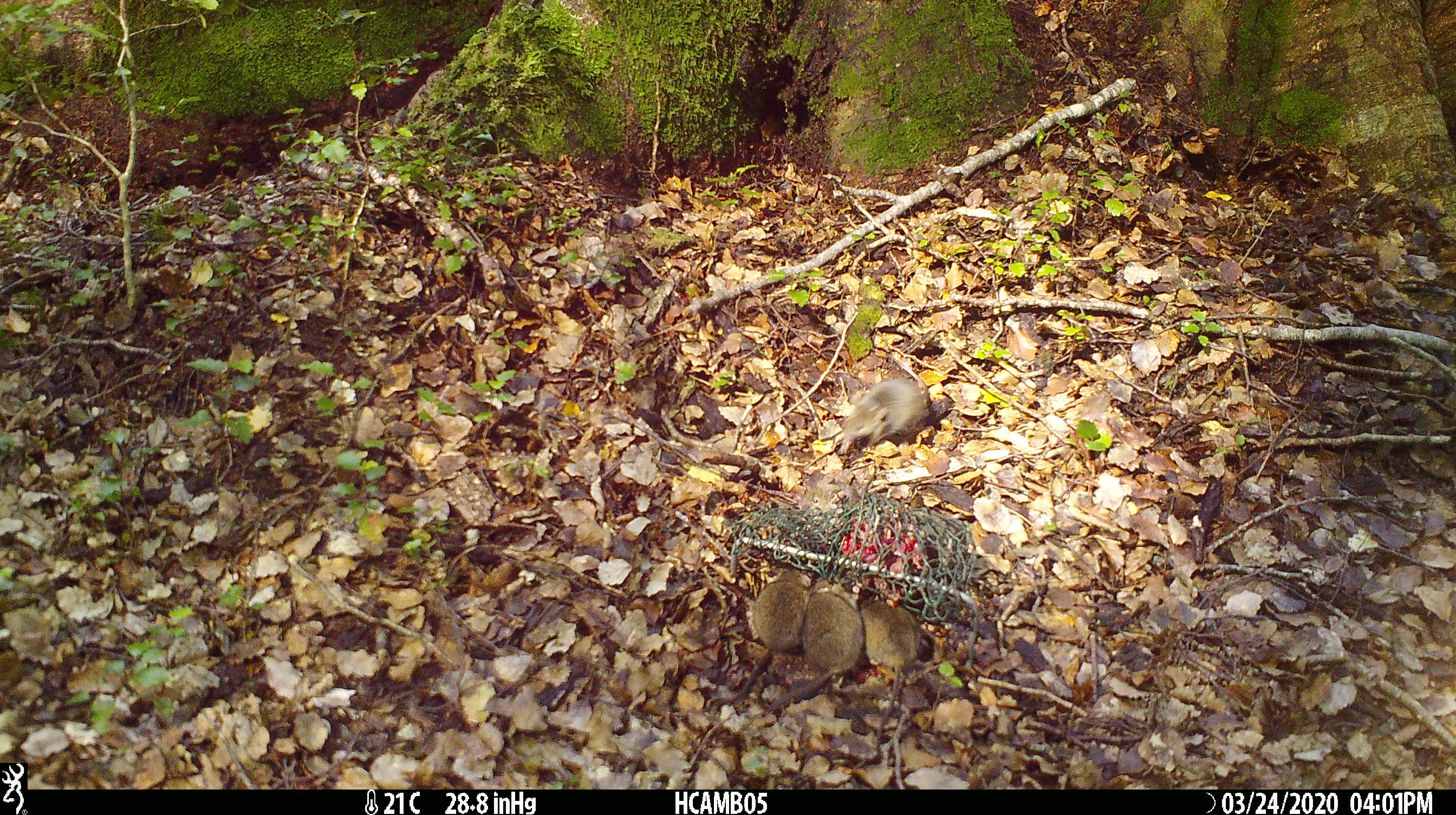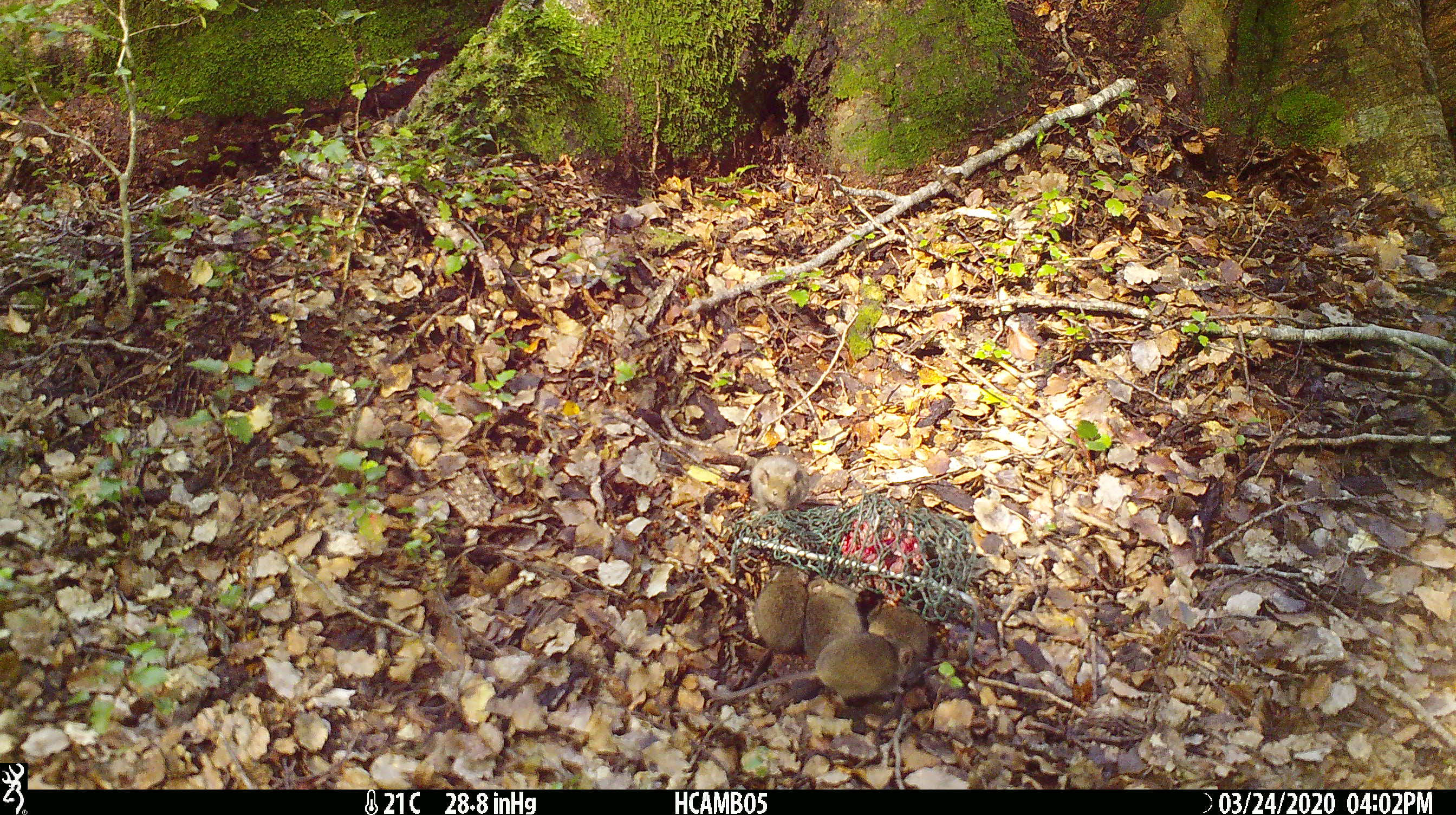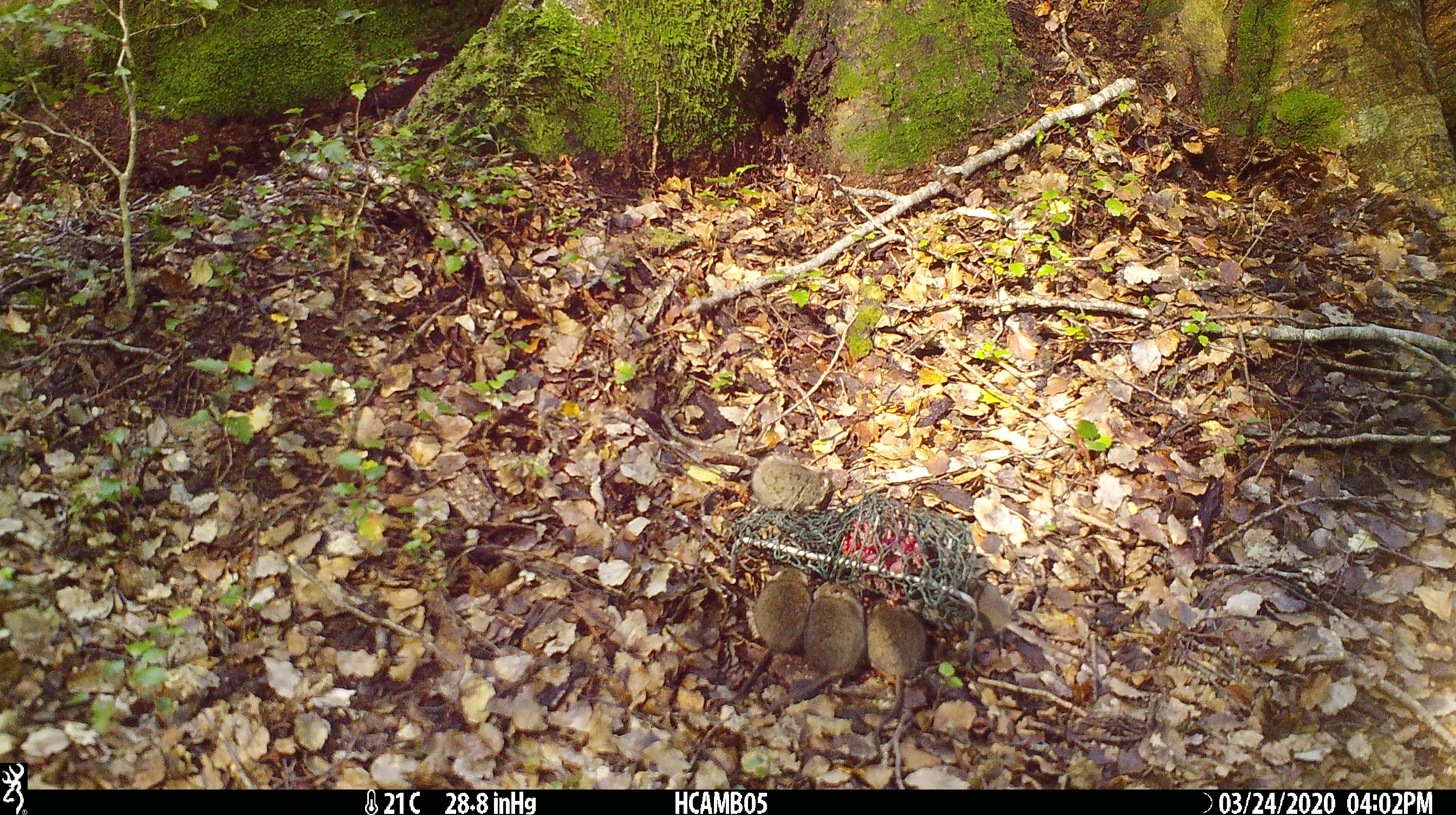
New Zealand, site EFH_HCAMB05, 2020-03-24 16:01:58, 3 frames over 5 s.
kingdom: Animalia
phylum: Chordata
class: Mammalia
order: Rodentia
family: Muridae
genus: Mus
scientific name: Mus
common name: mouse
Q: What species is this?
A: Mouse (Mus).